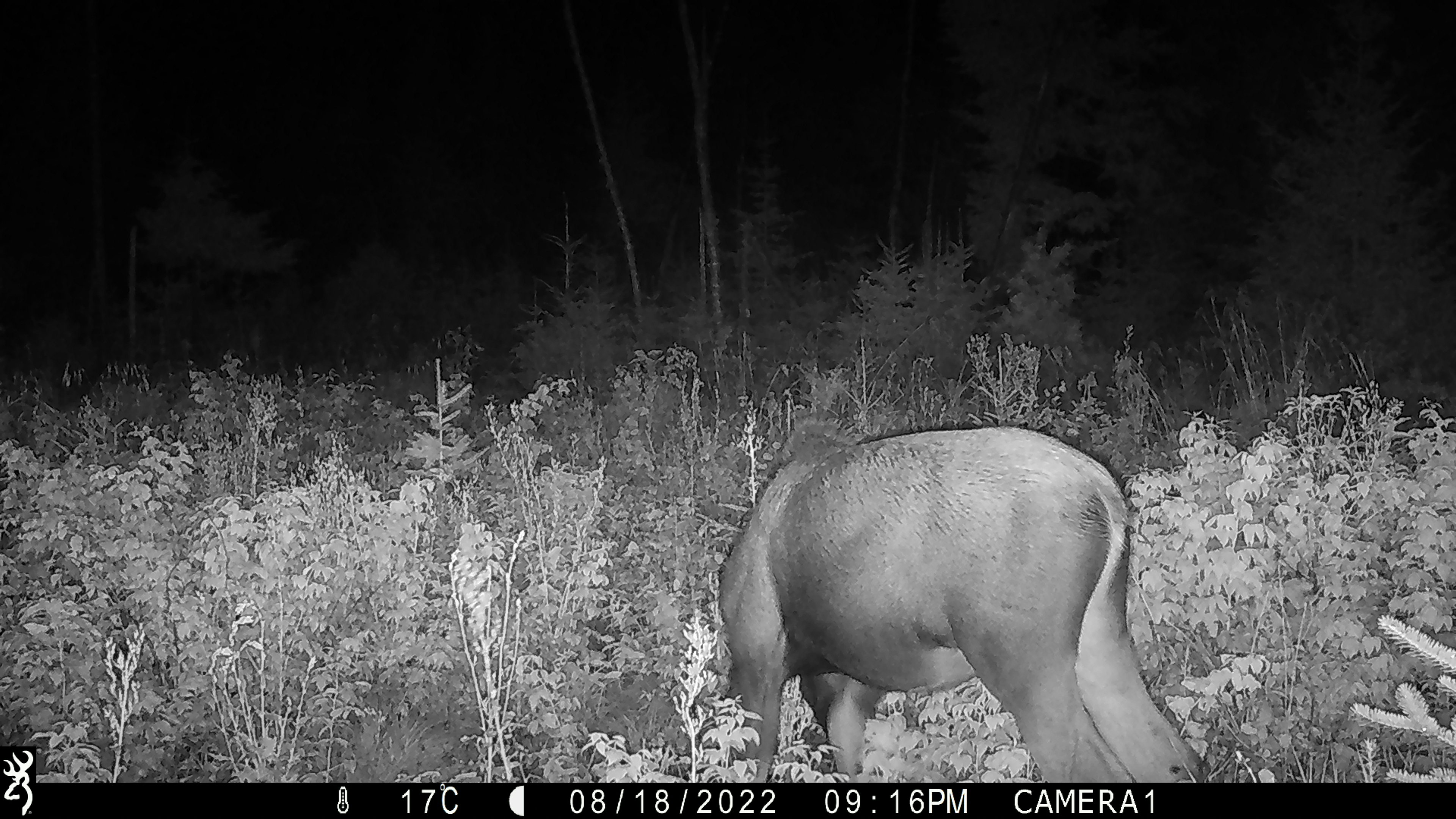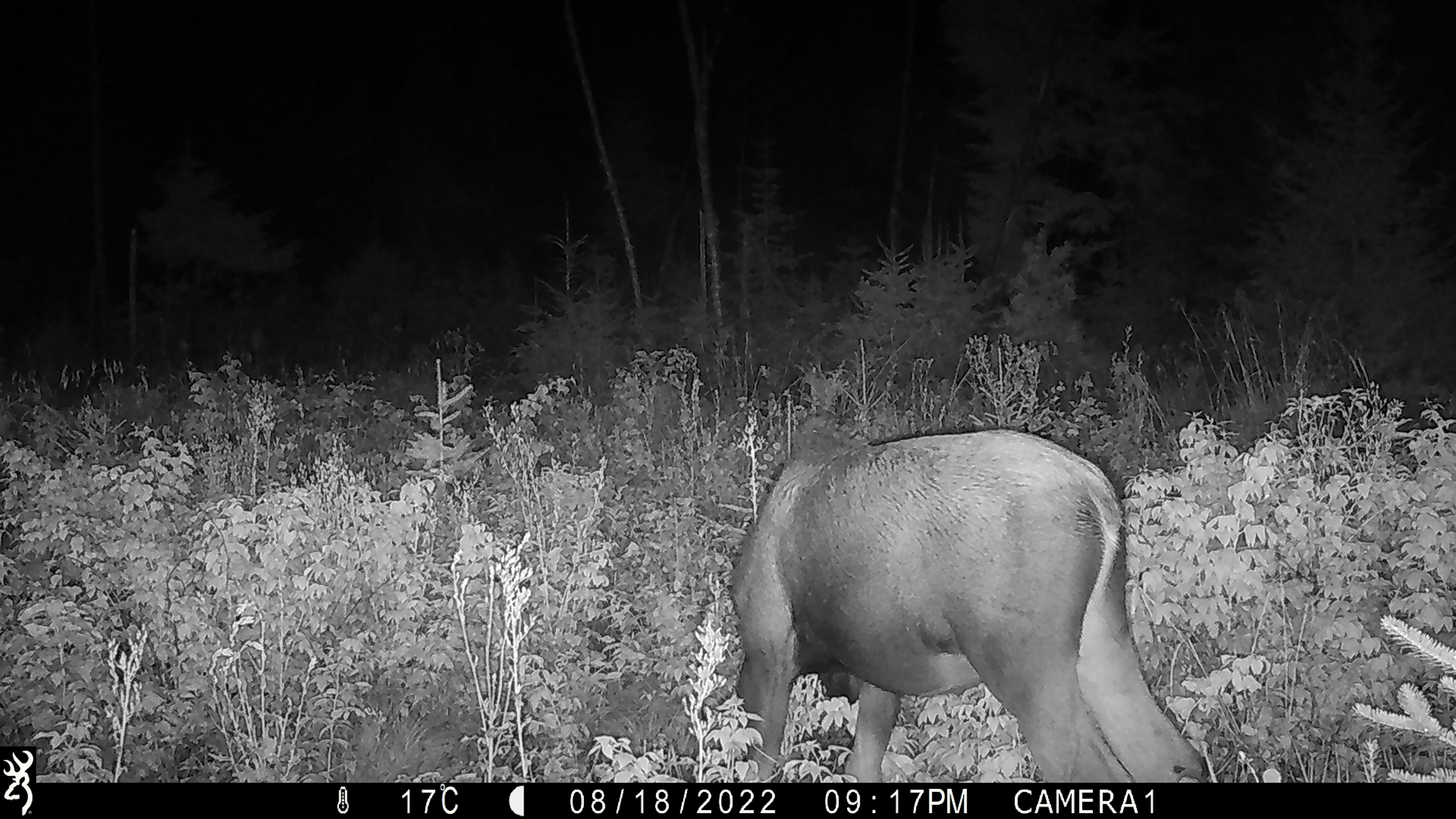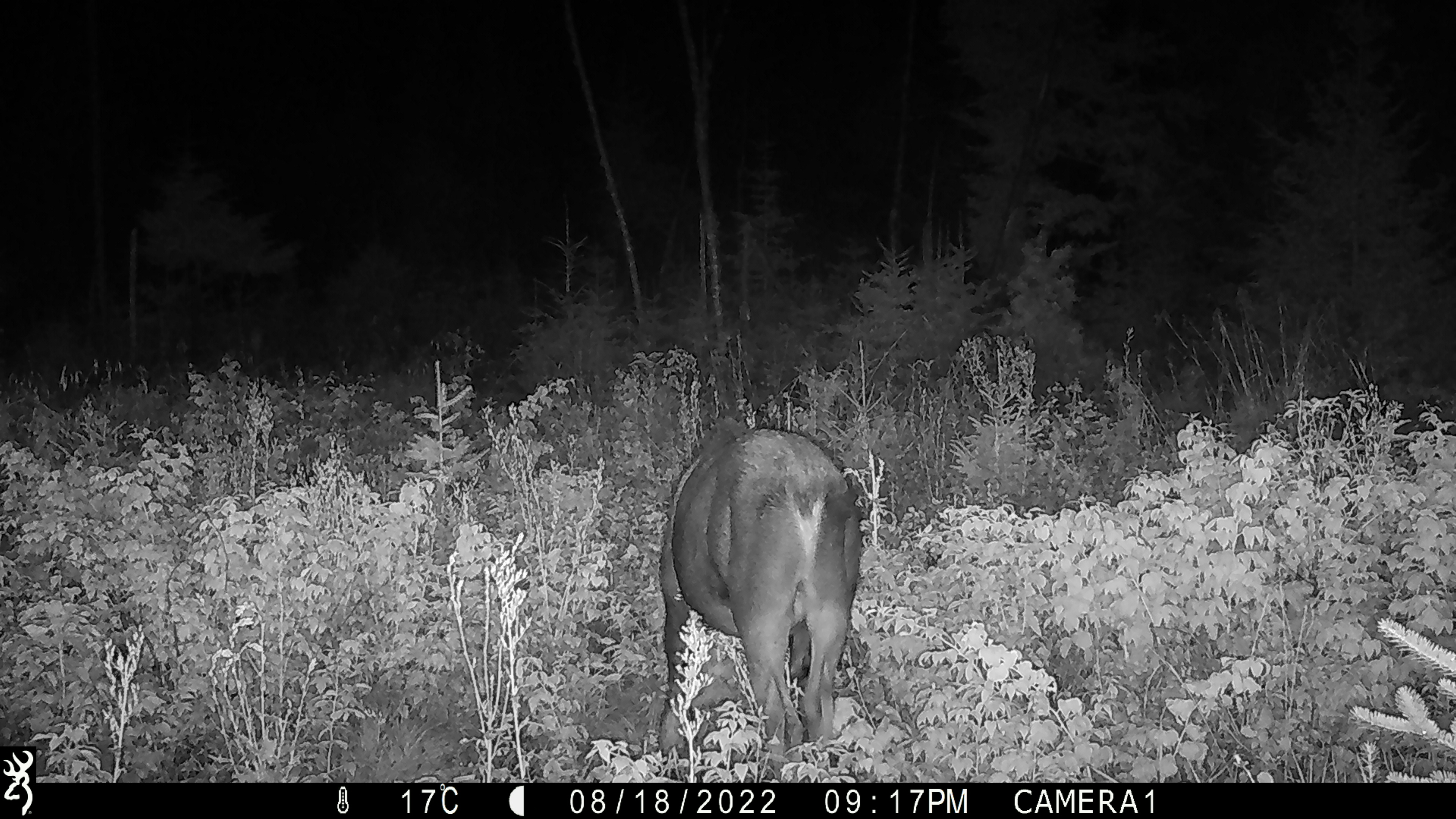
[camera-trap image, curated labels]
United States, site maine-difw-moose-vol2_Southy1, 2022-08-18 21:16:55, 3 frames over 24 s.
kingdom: Animalia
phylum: Chordata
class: Mammalia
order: Artiodactyla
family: Cervidae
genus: Alces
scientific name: Alces alces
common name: moose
Moose (Alces alces).